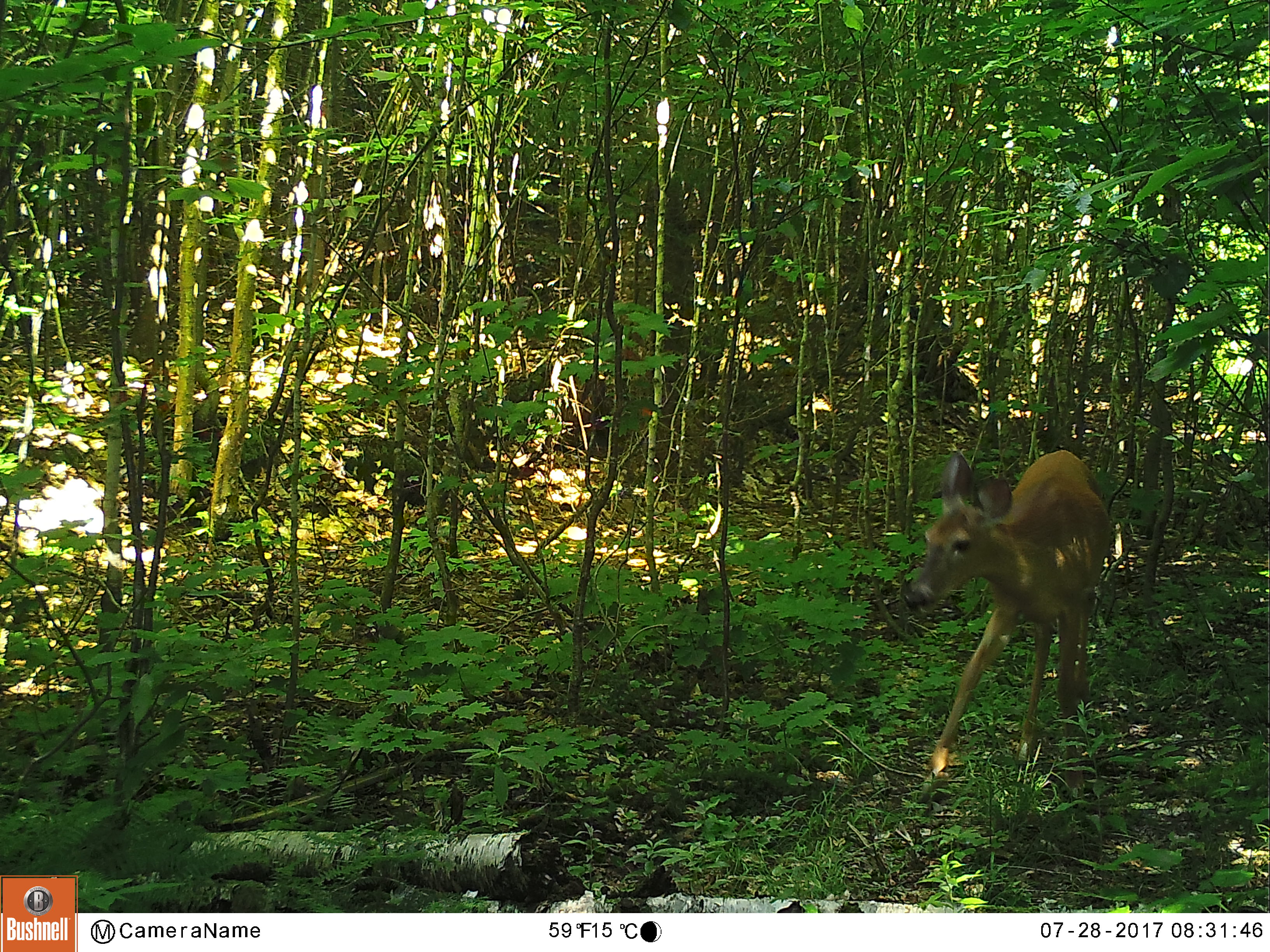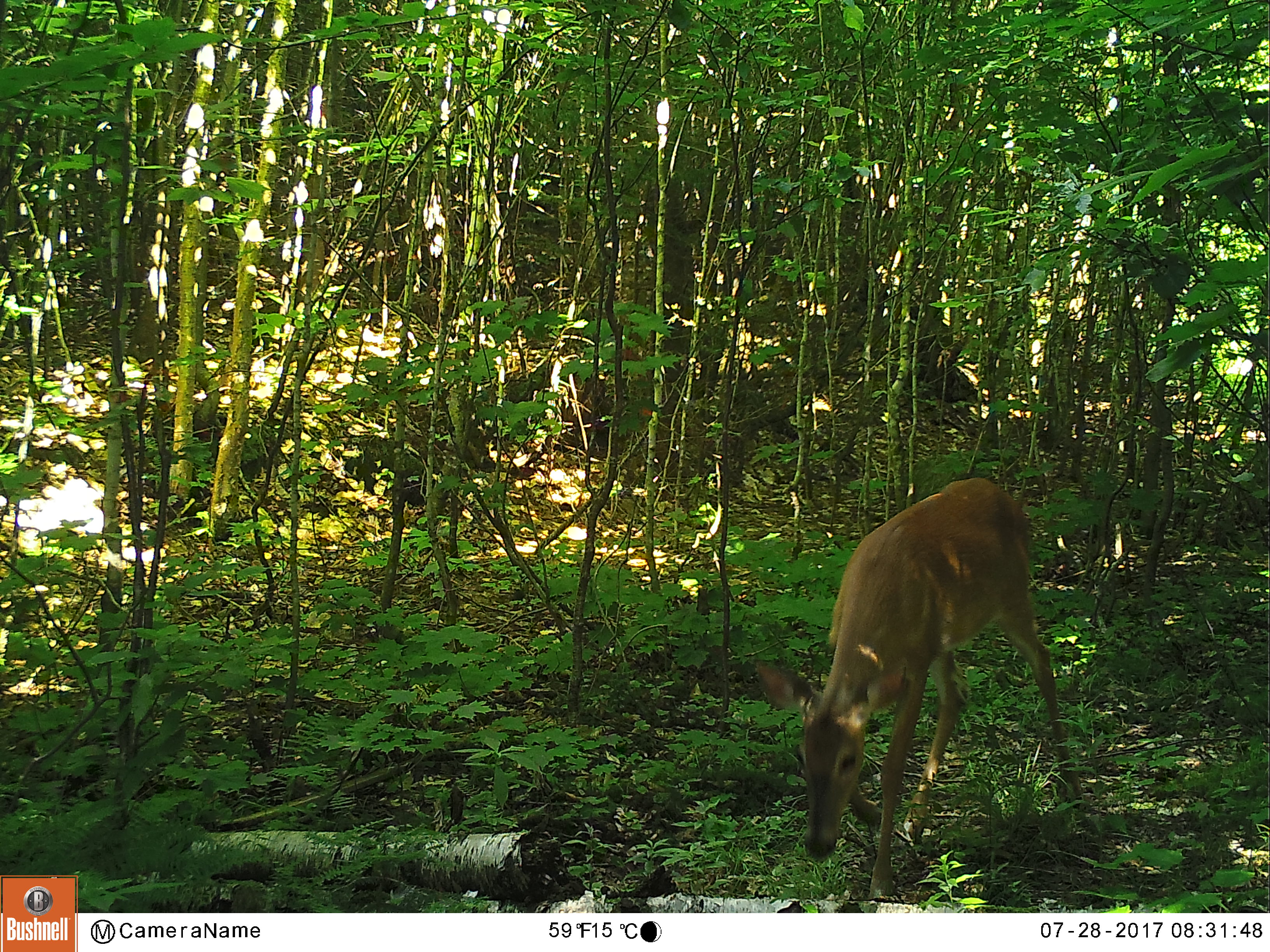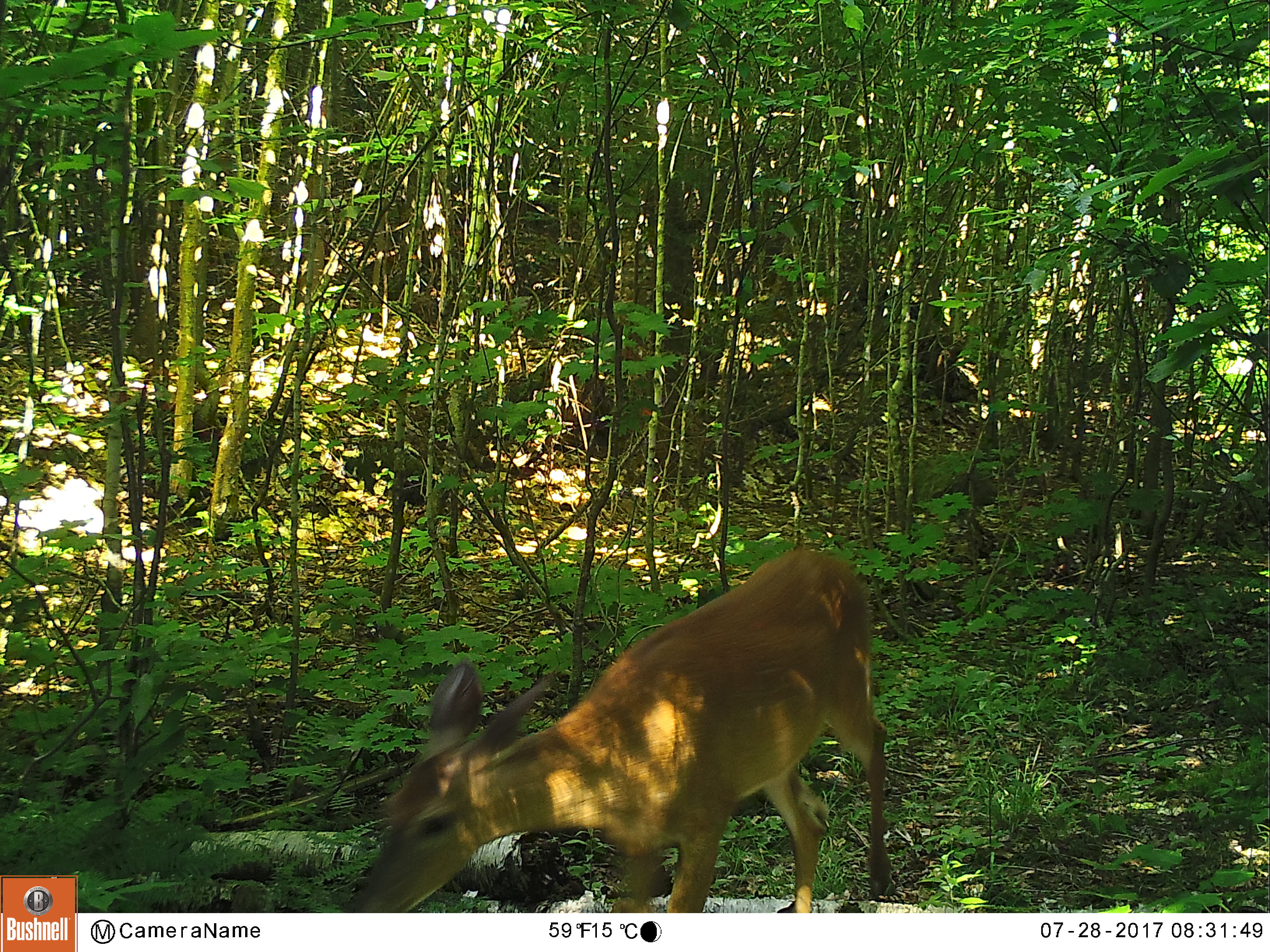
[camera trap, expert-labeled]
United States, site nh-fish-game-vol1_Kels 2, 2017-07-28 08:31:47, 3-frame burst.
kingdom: Animalia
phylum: Chordata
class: Mammalia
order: Artiodactyla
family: Cervidae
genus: Odocoileus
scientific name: Odocoileus virginianus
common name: white-tailed deer